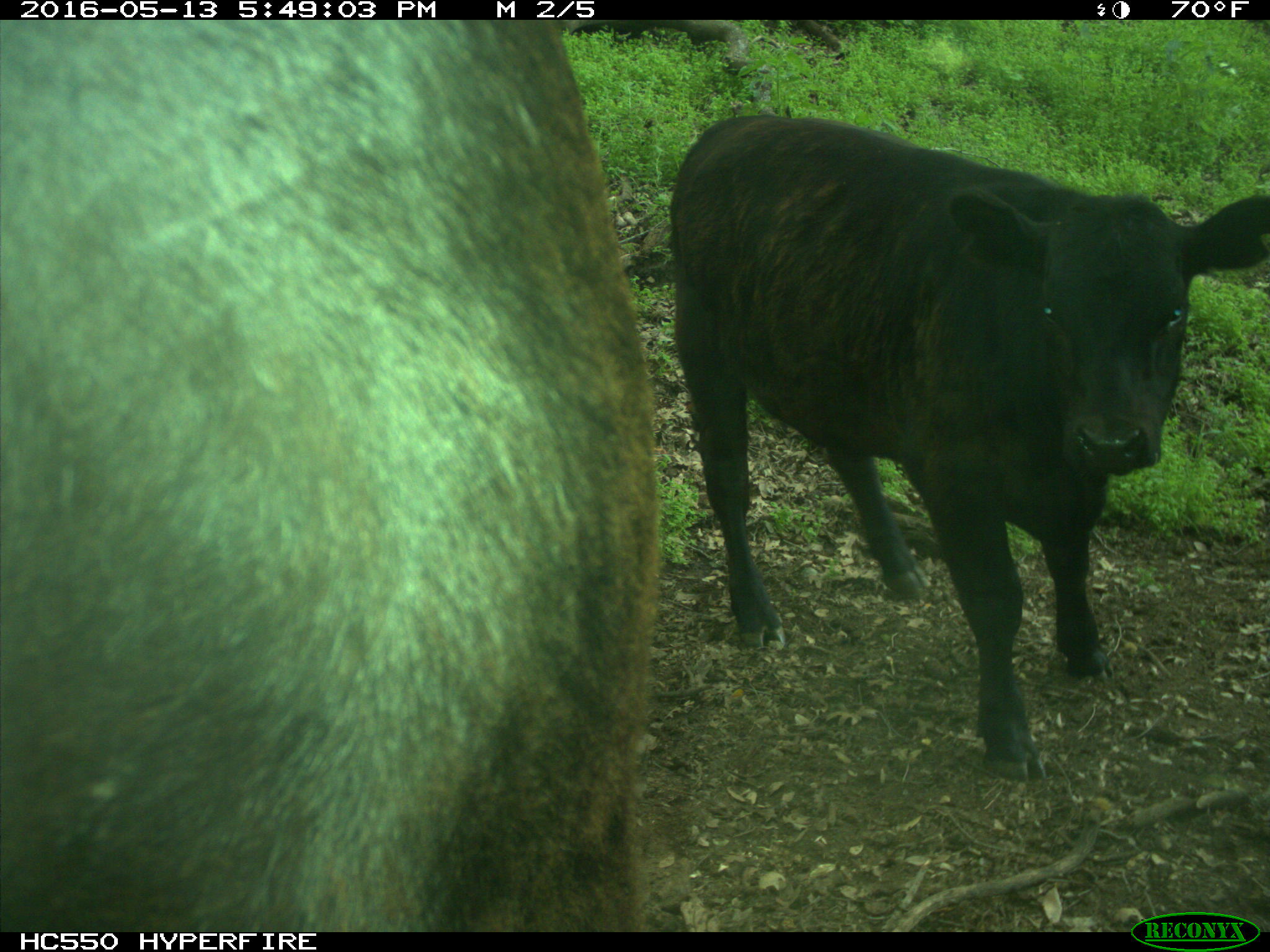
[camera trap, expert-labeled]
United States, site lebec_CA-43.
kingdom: Animalia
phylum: Chordata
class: Mammalia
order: Artiodactyla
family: Bovidae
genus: Bos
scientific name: Bos taurus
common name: domestic cow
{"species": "Bos taurus (domestic cow)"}